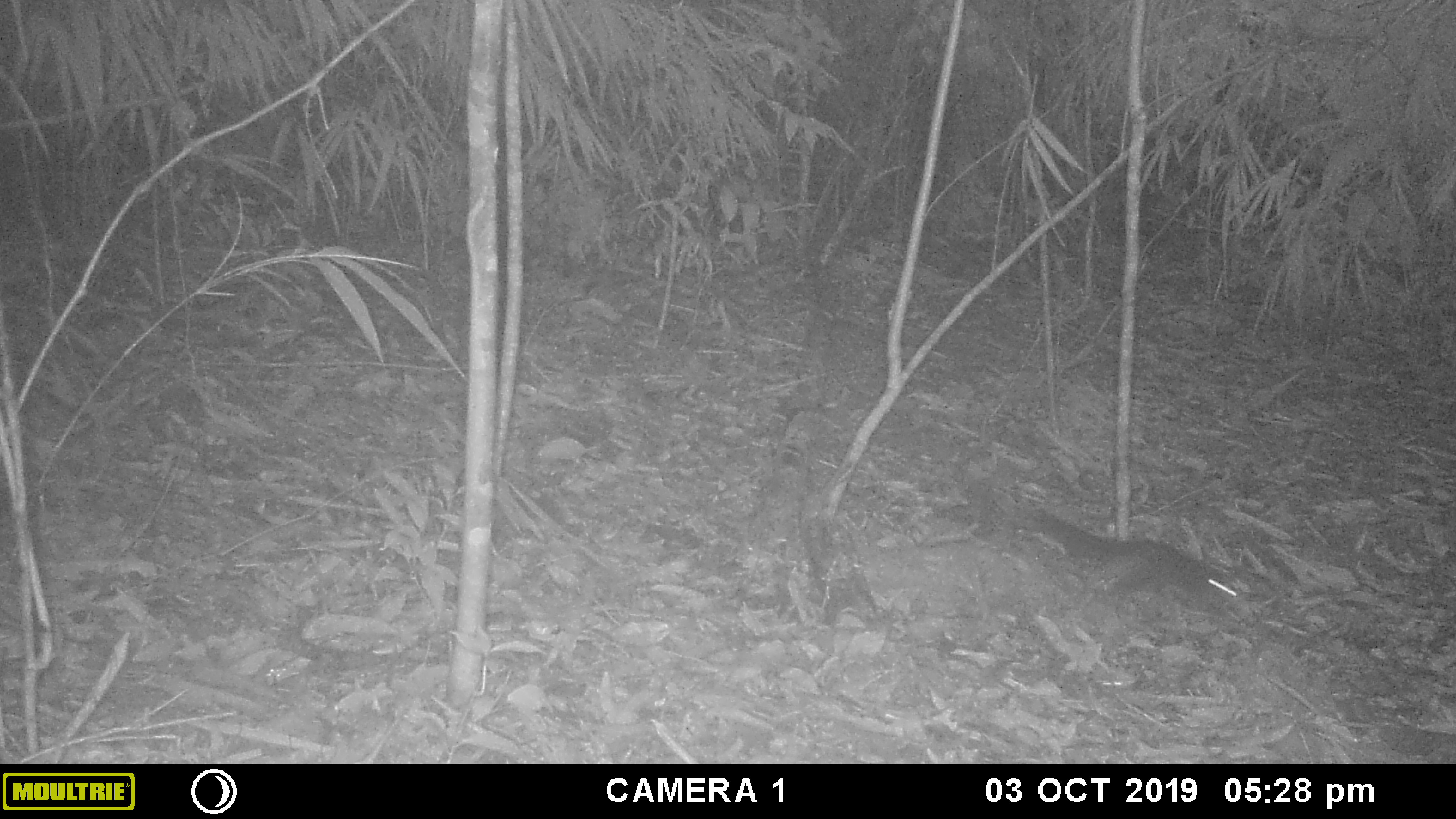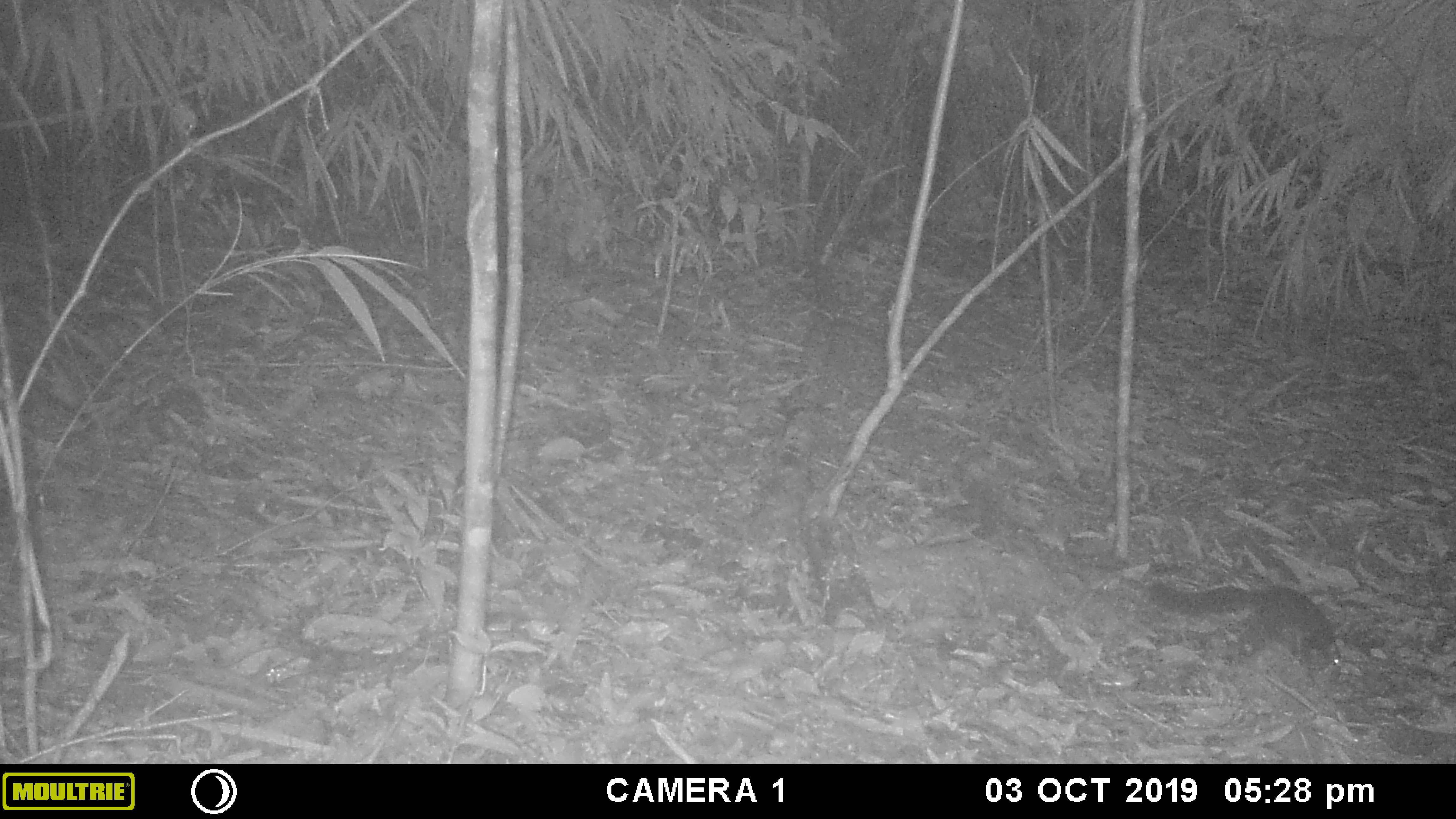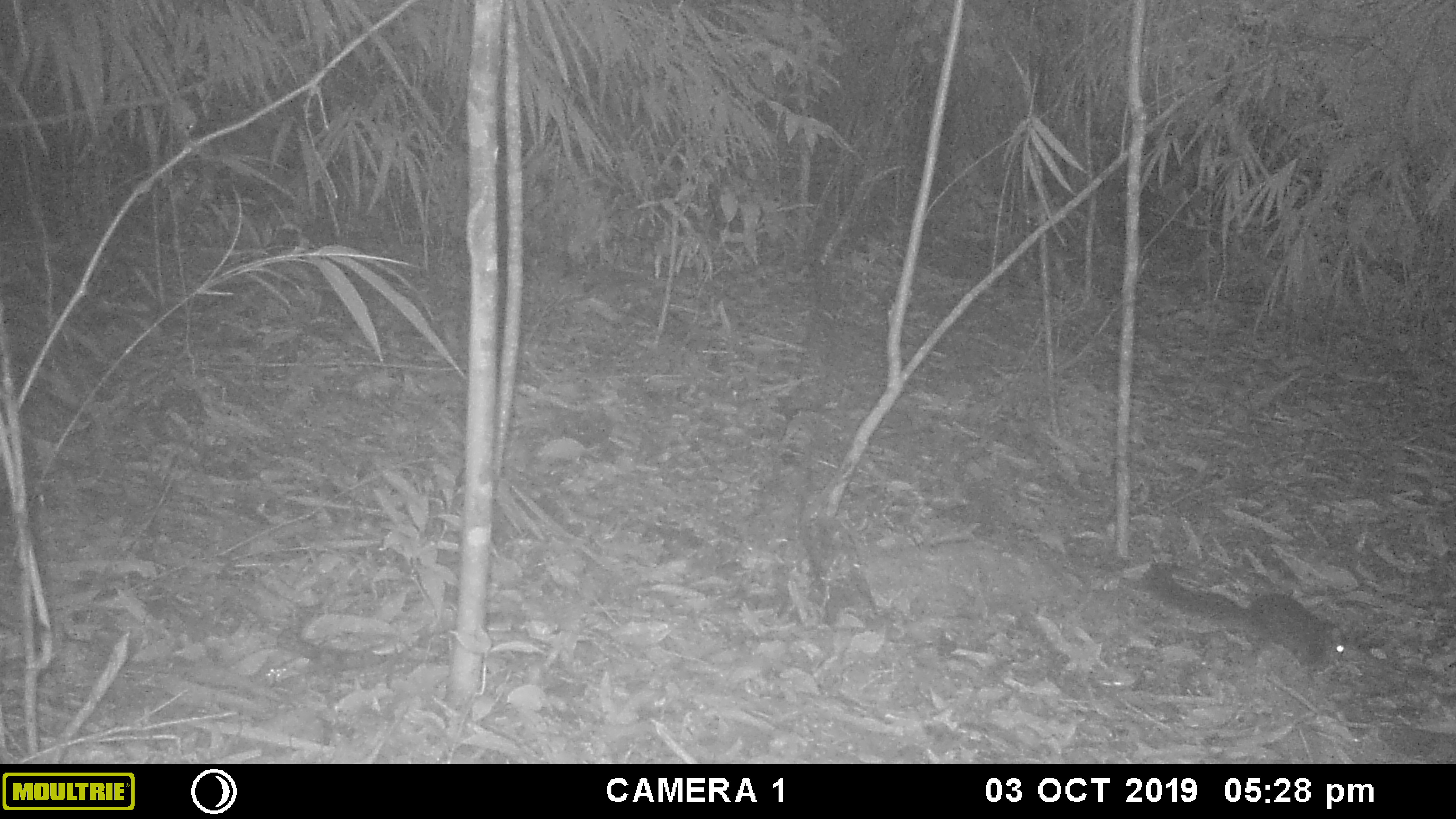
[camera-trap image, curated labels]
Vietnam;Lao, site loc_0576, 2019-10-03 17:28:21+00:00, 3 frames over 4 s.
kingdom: Animalia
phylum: Chordata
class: Mammalia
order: Rodentia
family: Sciuridae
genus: Sciurus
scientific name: Sciurus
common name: squirrel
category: unidentified squirrel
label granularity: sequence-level